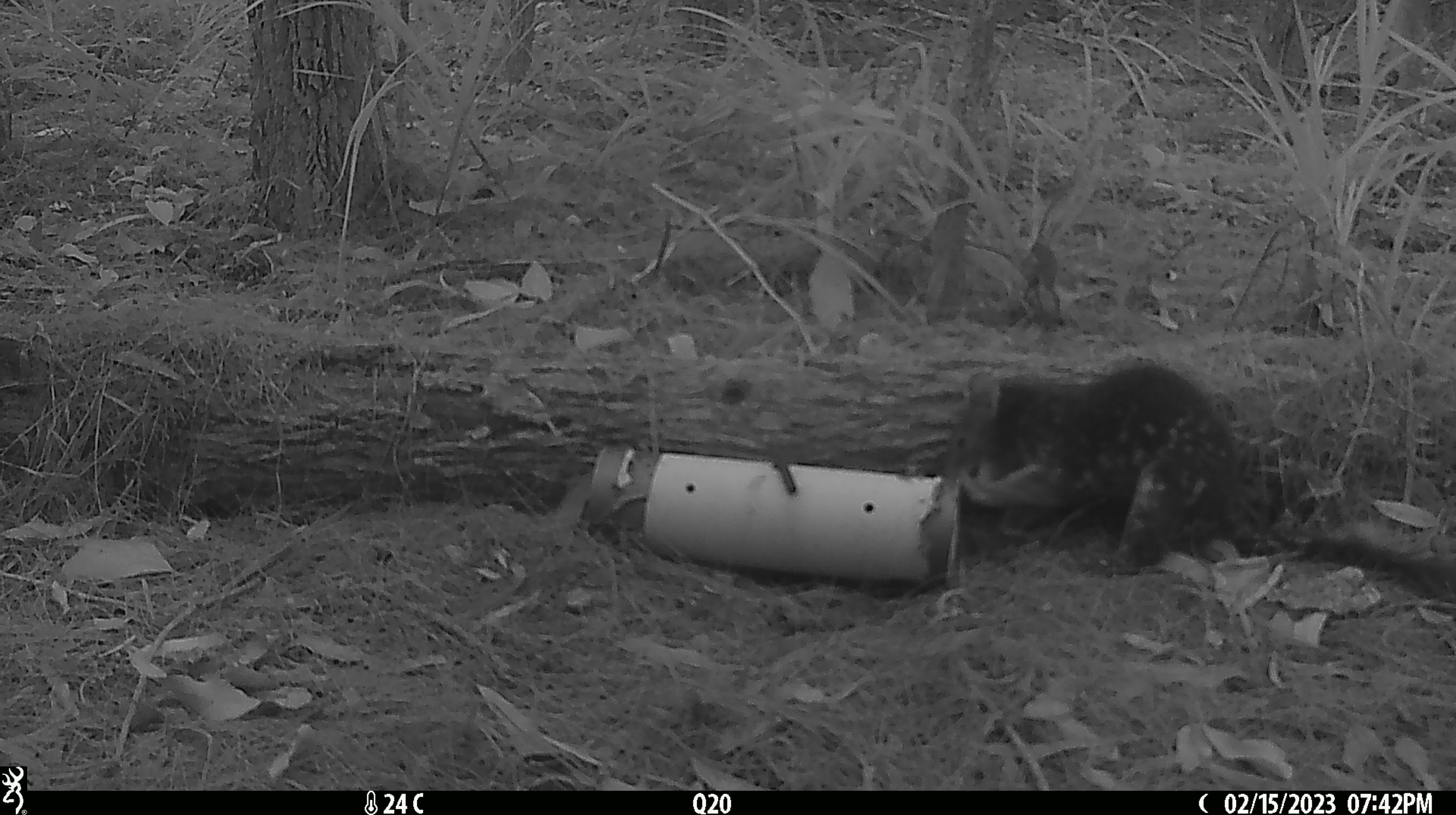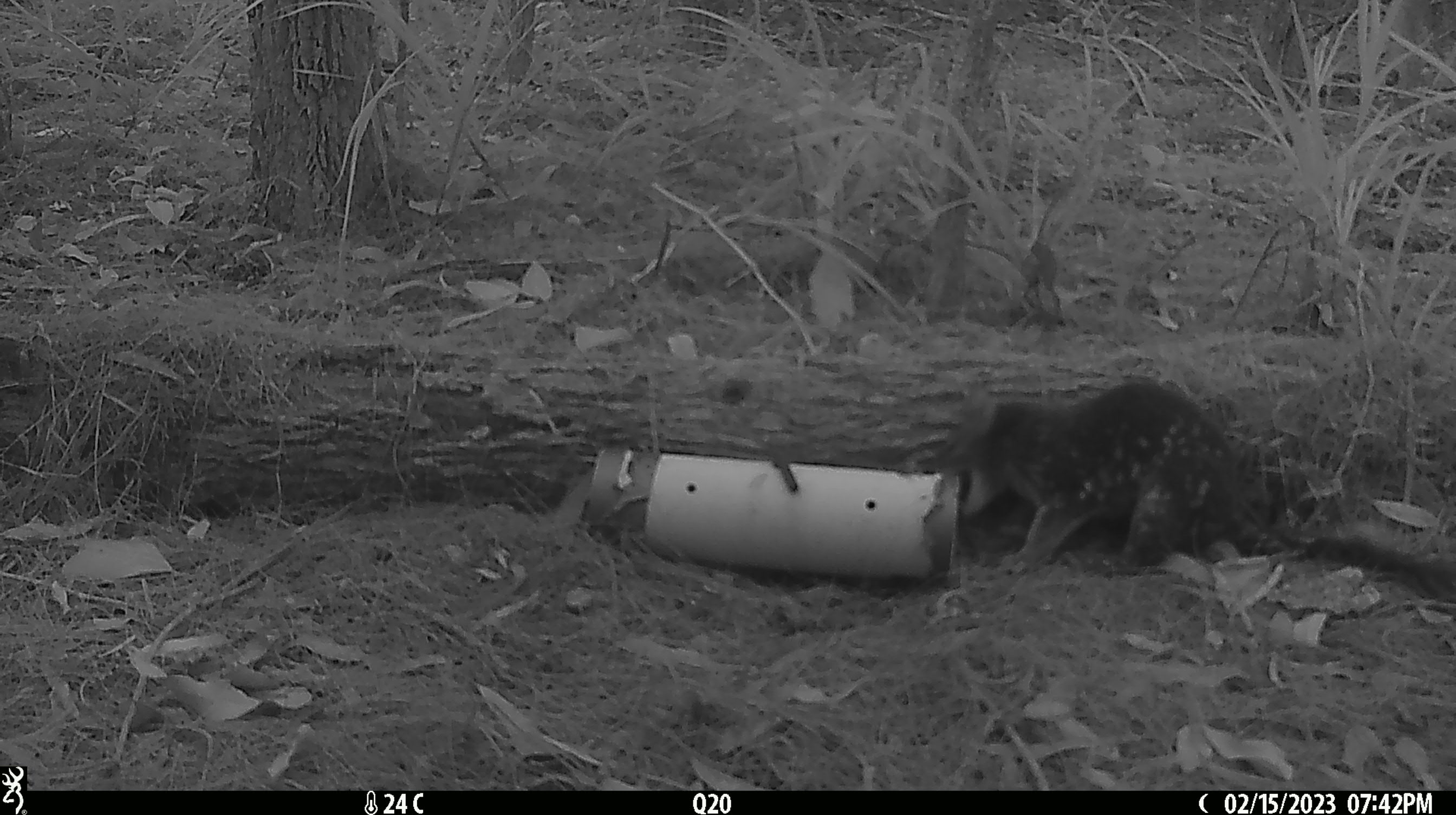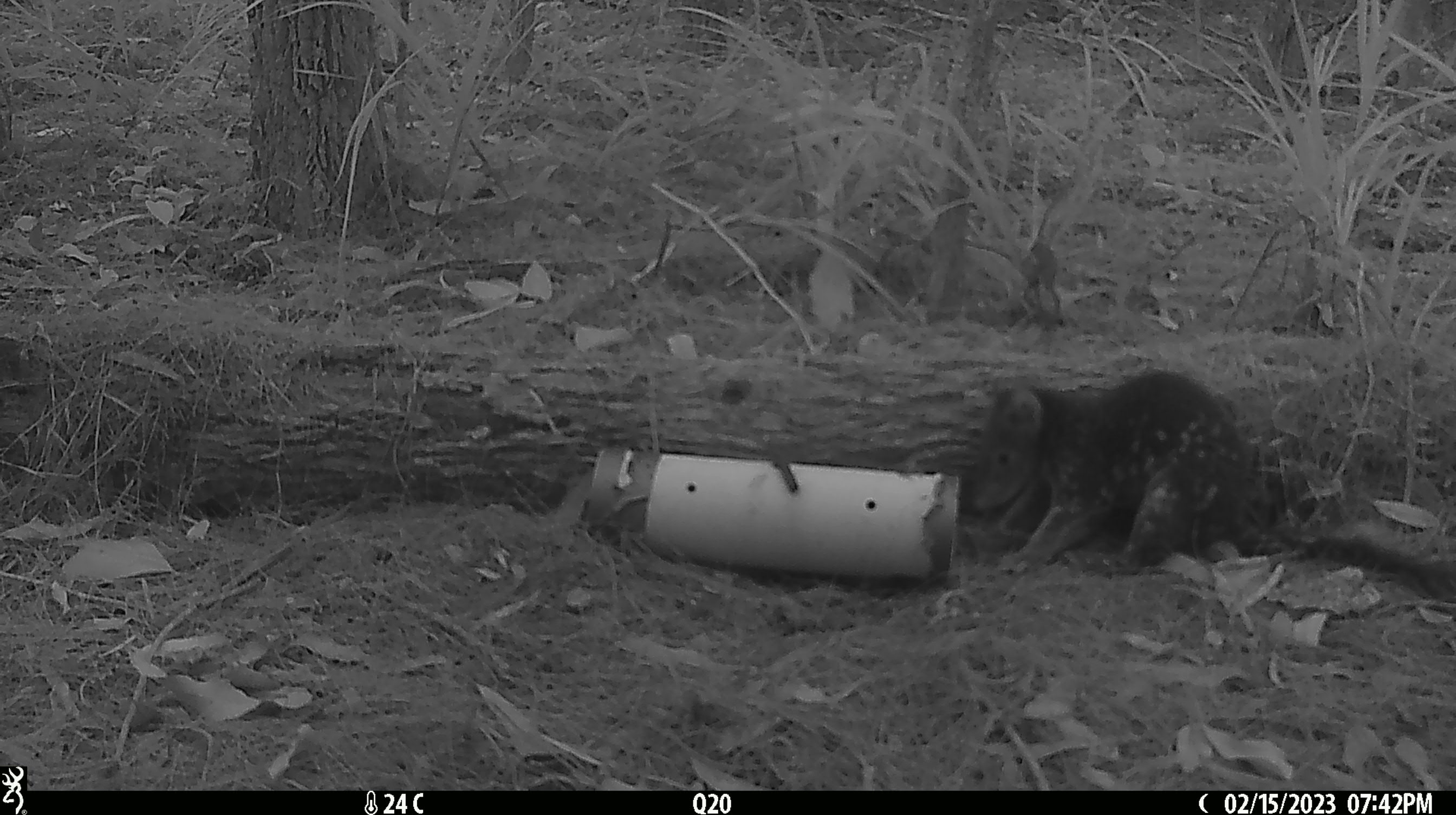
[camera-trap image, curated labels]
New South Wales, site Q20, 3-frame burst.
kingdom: Animalia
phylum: Chordata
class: Mammalia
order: Dasyuromorphia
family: Dasyuridae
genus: Dasyurus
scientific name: Dasyurus maculatus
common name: spotted-tailed quoll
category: quoll